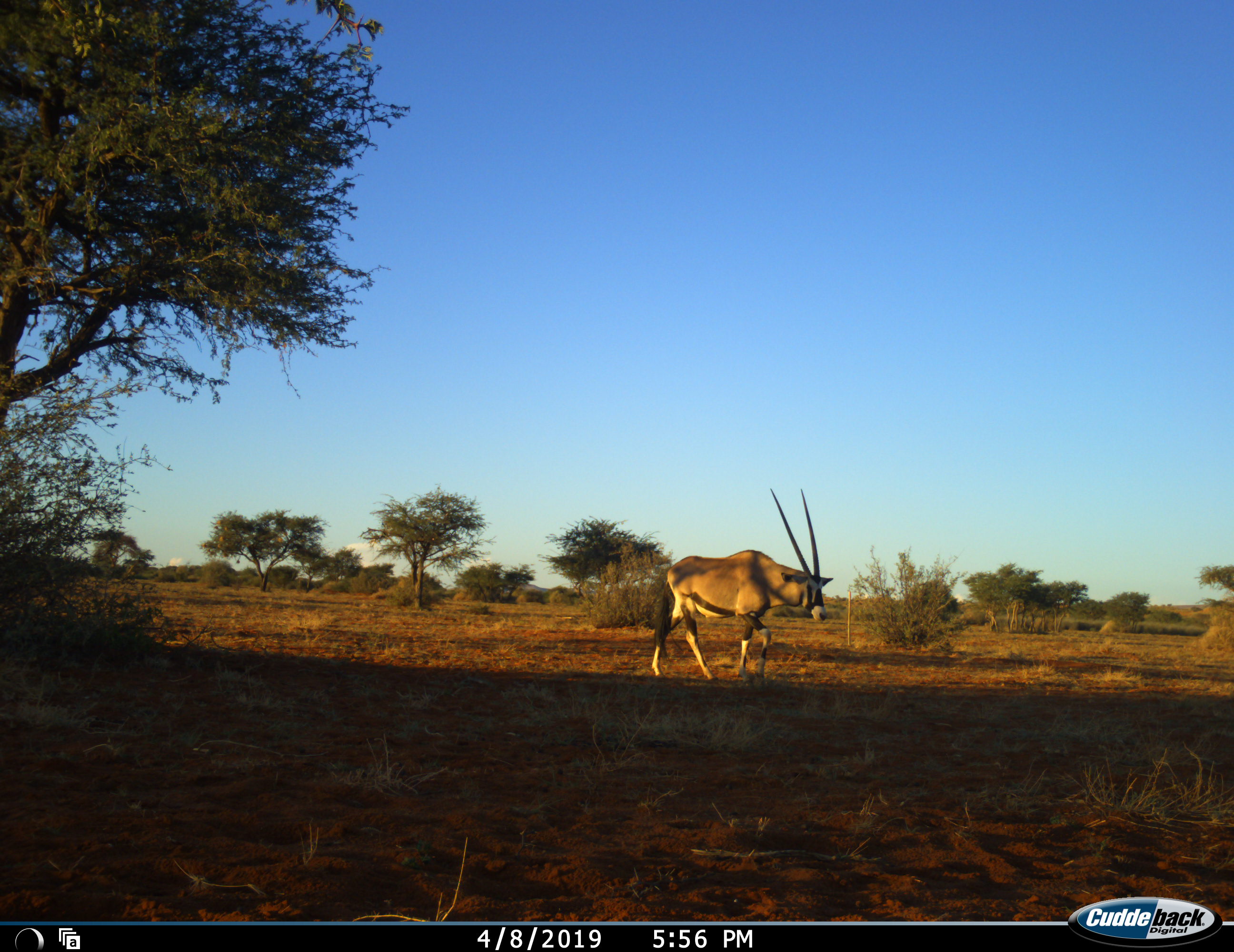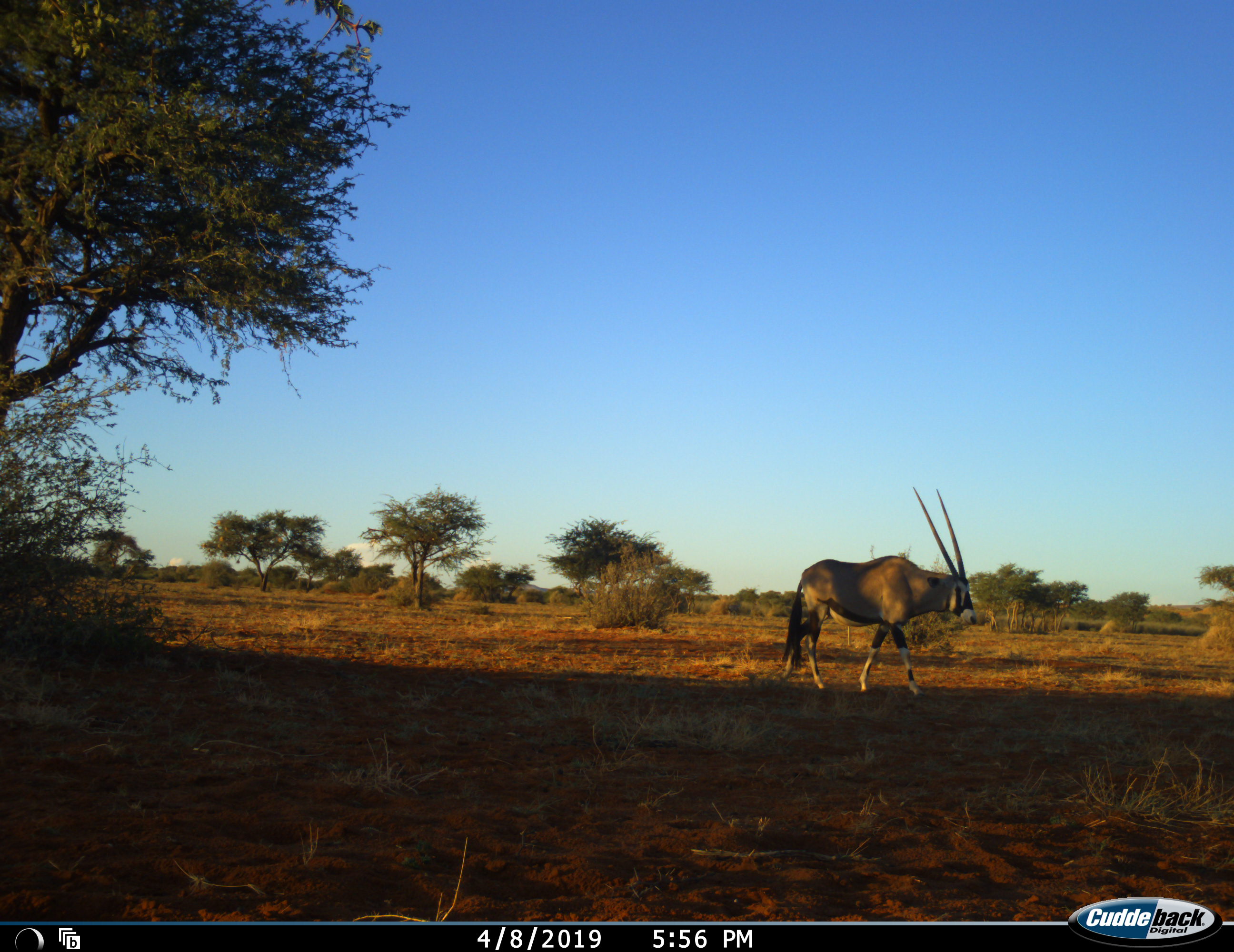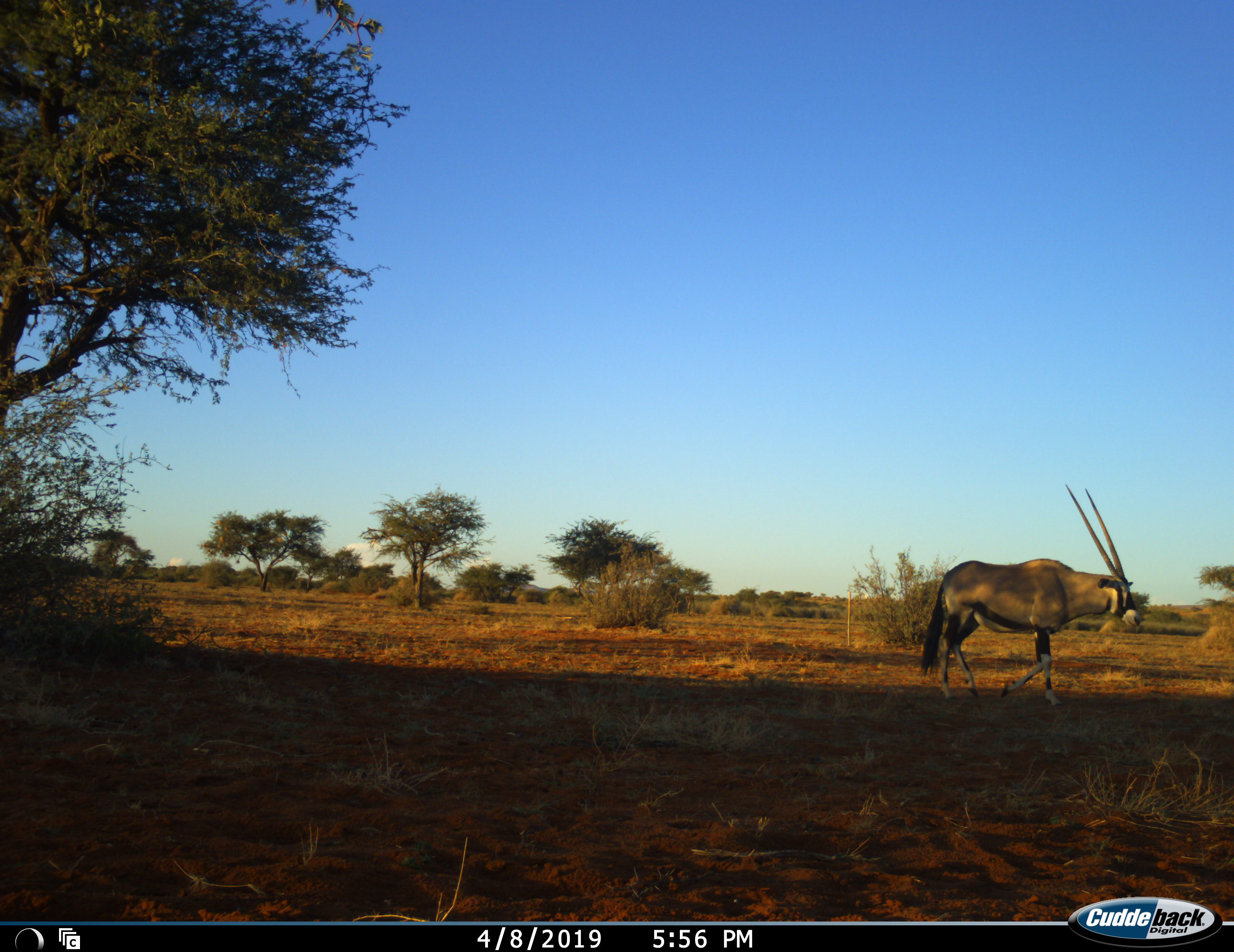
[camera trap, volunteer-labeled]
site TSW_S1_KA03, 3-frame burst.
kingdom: Animalia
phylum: Chordata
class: Mammalia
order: Artiodactyla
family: Bovidae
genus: Oryx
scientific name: Oryx gazella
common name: gemsbok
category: oryx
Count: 1.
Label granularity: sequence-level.